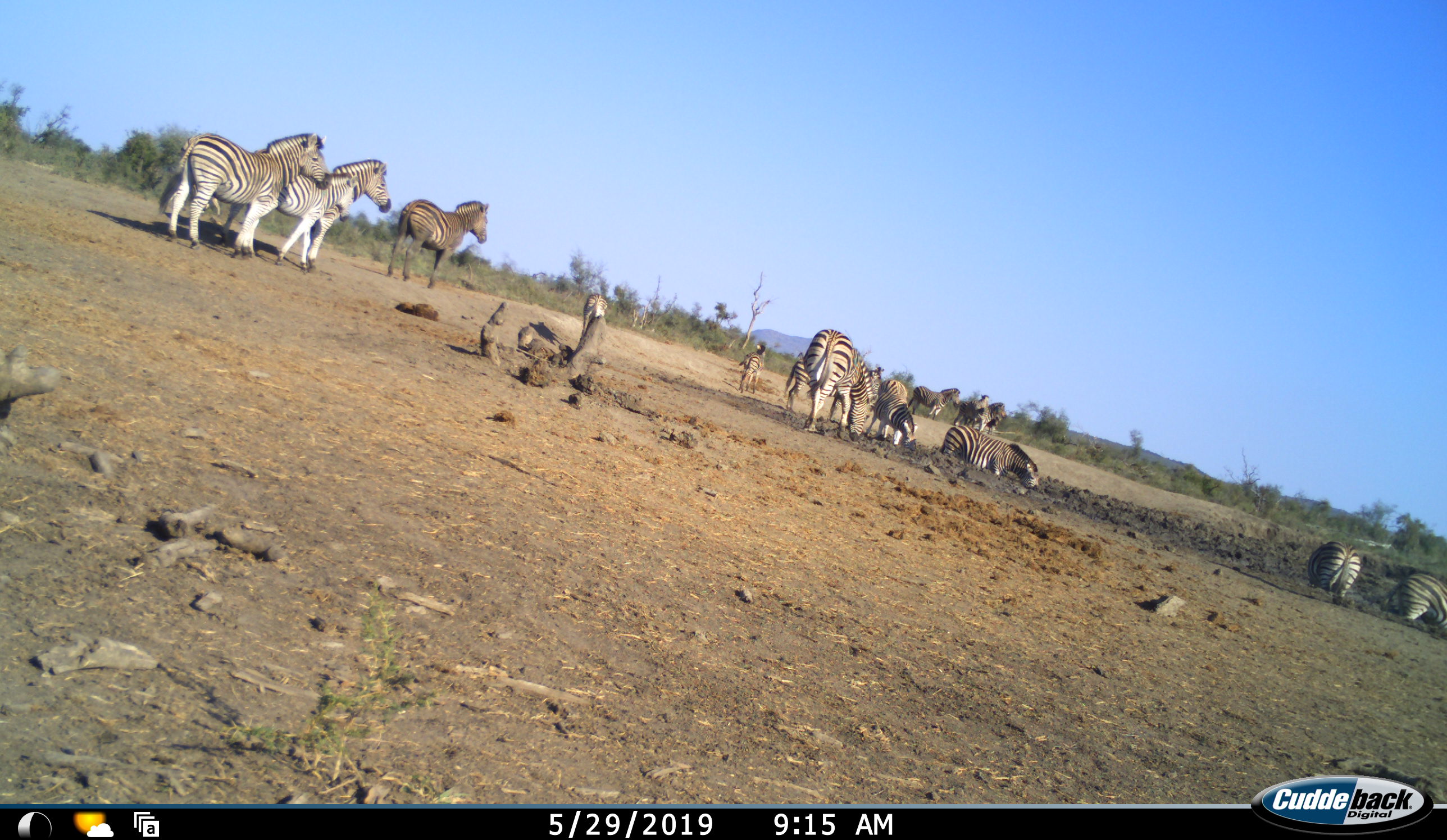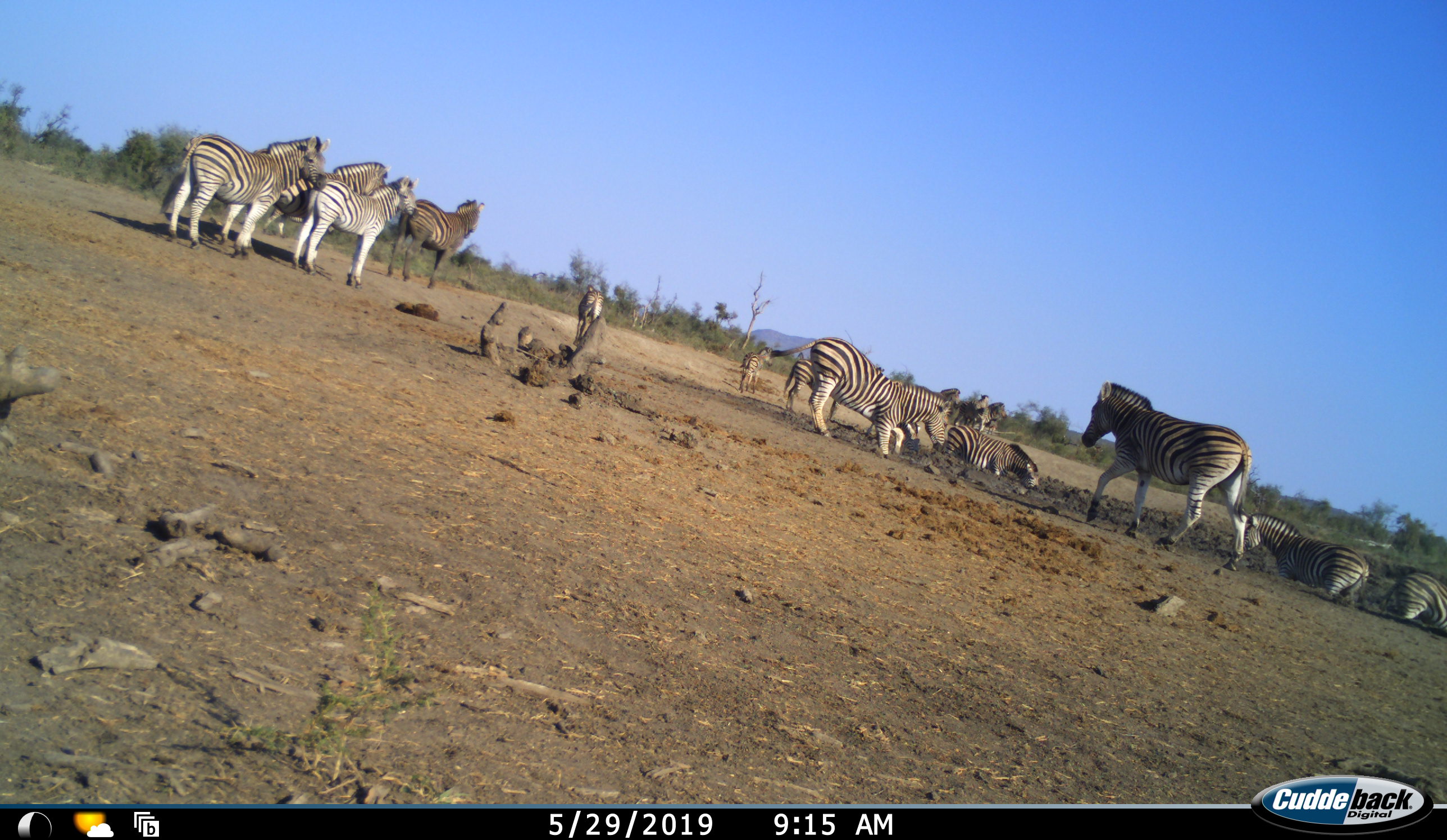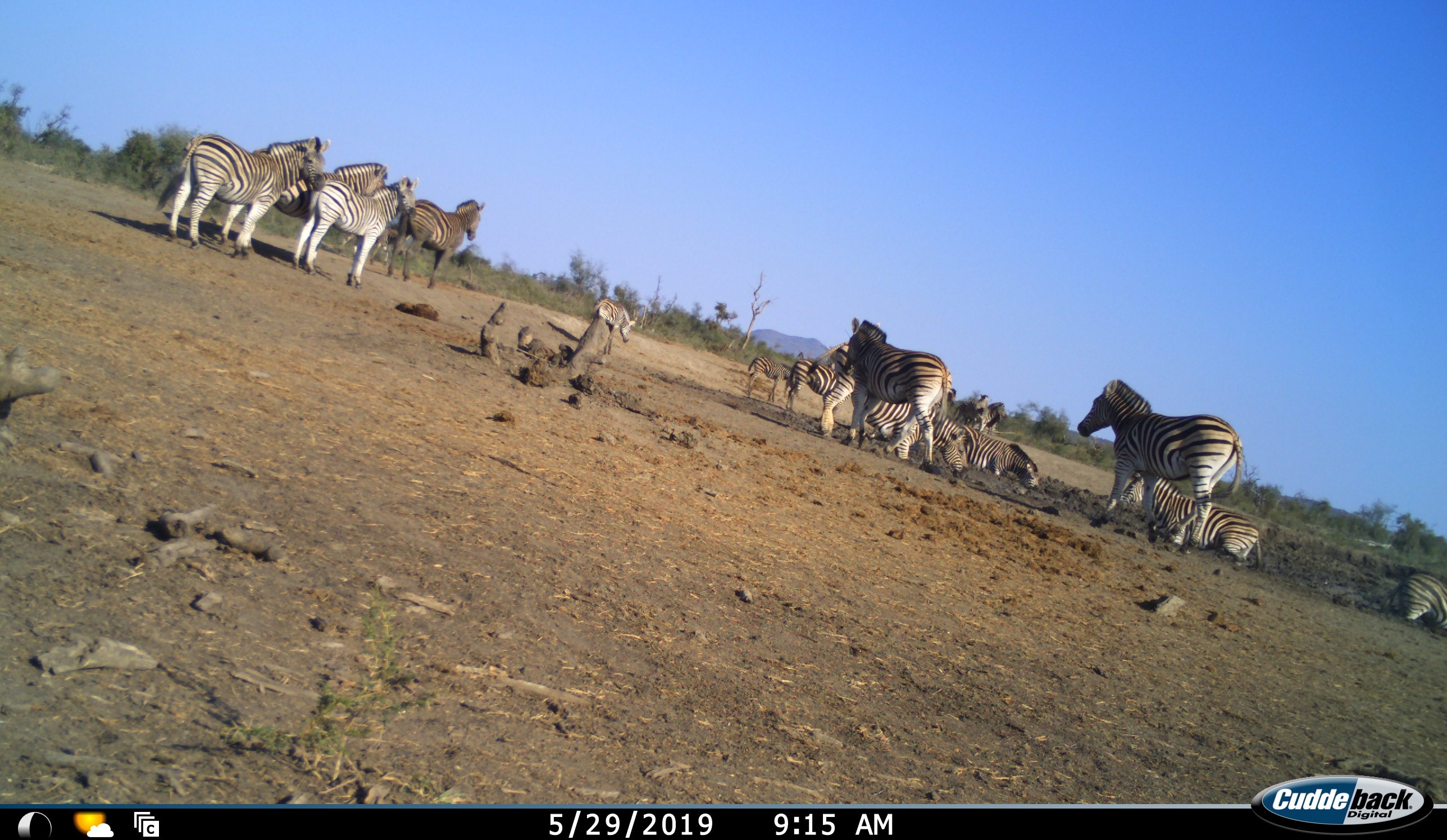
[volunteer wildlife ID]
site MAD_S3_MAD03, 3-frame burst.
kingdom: Animalia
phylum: Chordata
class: Mammalia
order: Perissodactyla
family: Equidae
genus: Equus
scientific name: Equus quagga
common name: plains zebra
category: zebraplains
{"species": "zebraplains (plains zebra) (Equus quagga)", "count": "11-50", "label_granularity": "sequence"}